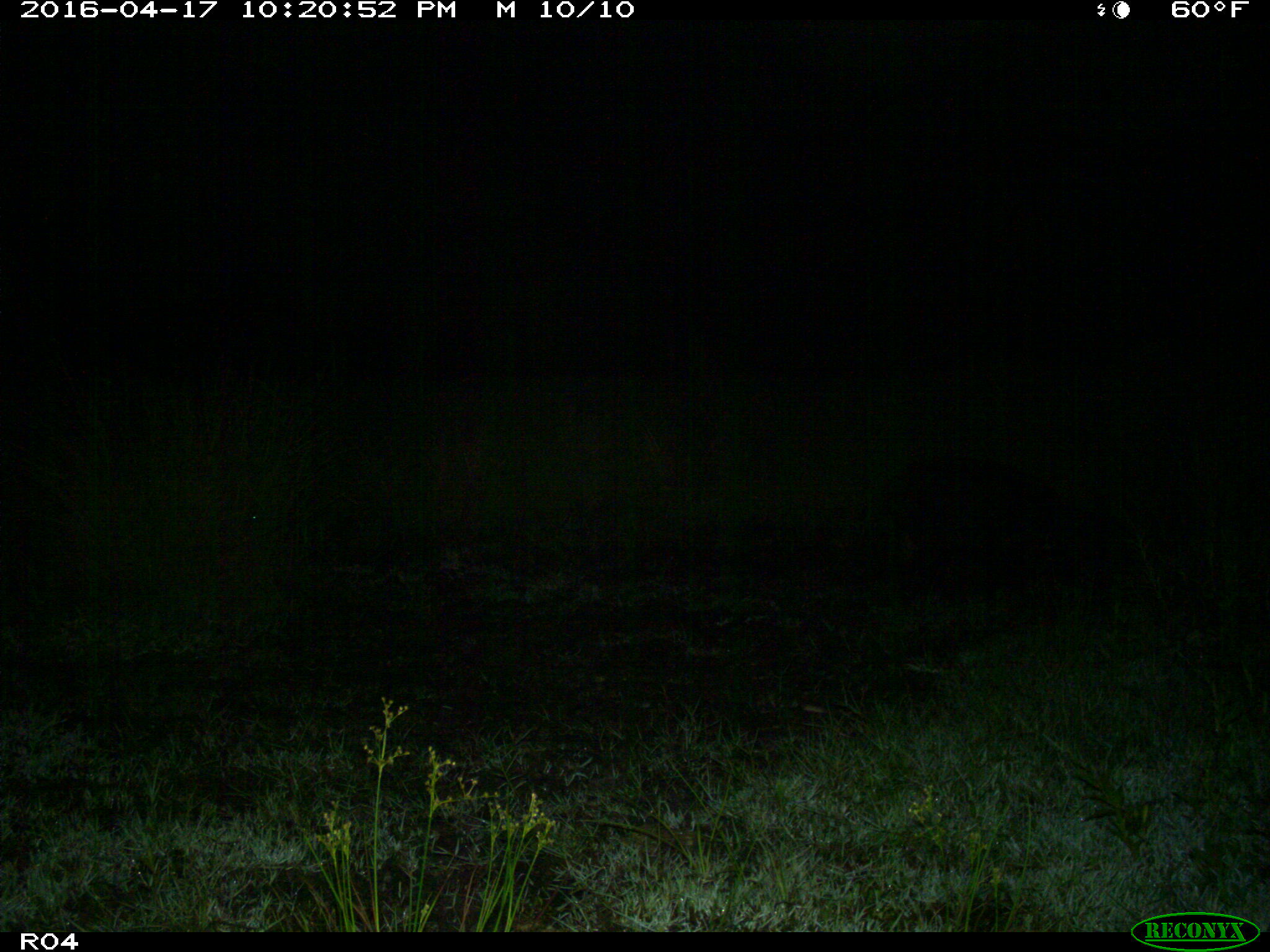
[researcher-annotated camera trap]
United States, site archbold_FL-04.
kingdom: Animalia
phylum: Chordata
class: Mammalia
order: Artiodactyla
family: Suidae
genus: Sus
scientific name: Sus scrofa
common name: wild boar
Sus scrofa (wild boar).